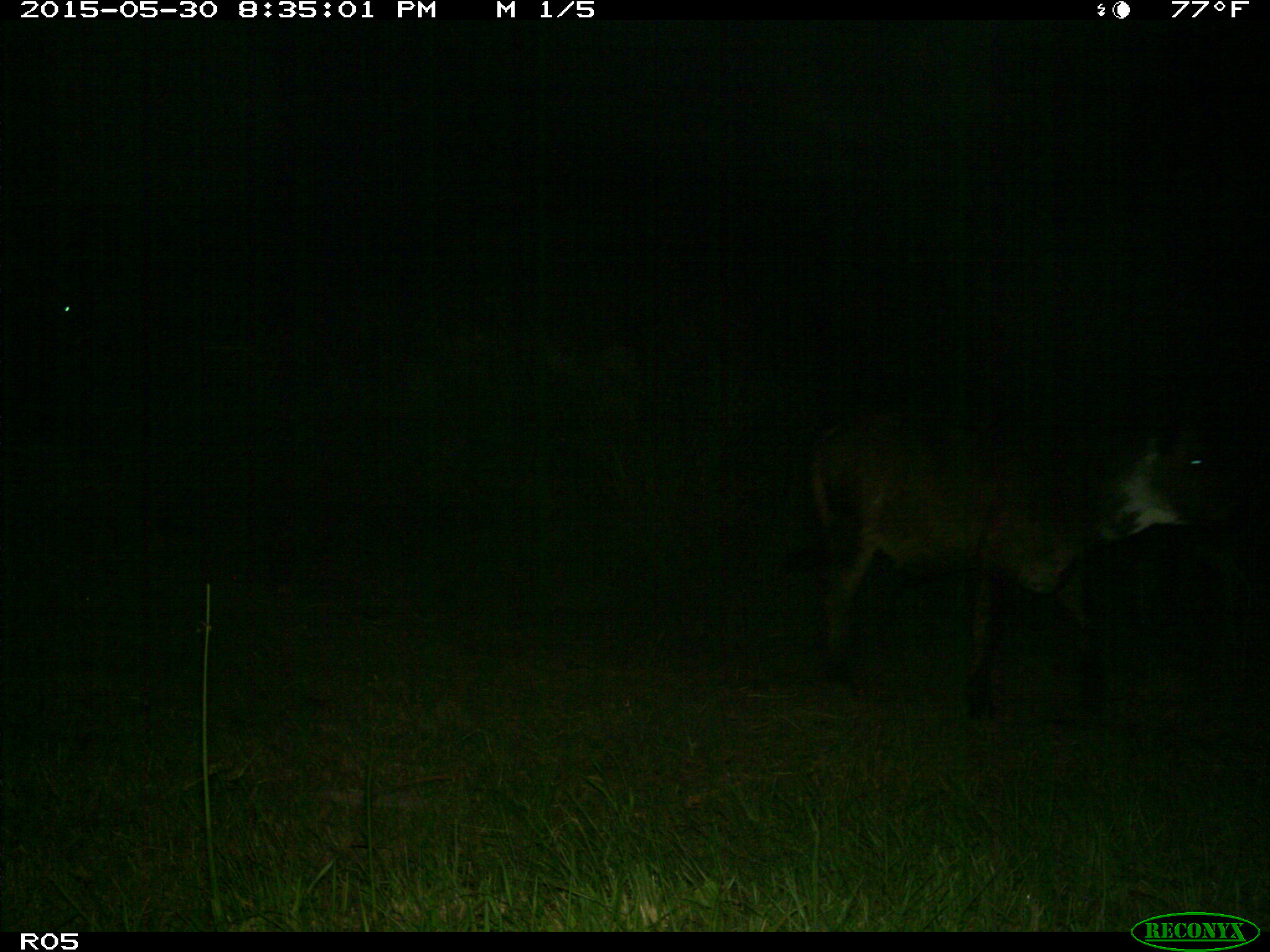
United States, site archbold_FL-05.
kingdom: Animalia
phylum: Chordata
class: Mammalia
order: Artiodactyla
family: Bovidae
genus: Bos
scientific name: Bos taurus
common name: domestic cow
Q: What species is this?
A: Bos taurus (domestic cow).